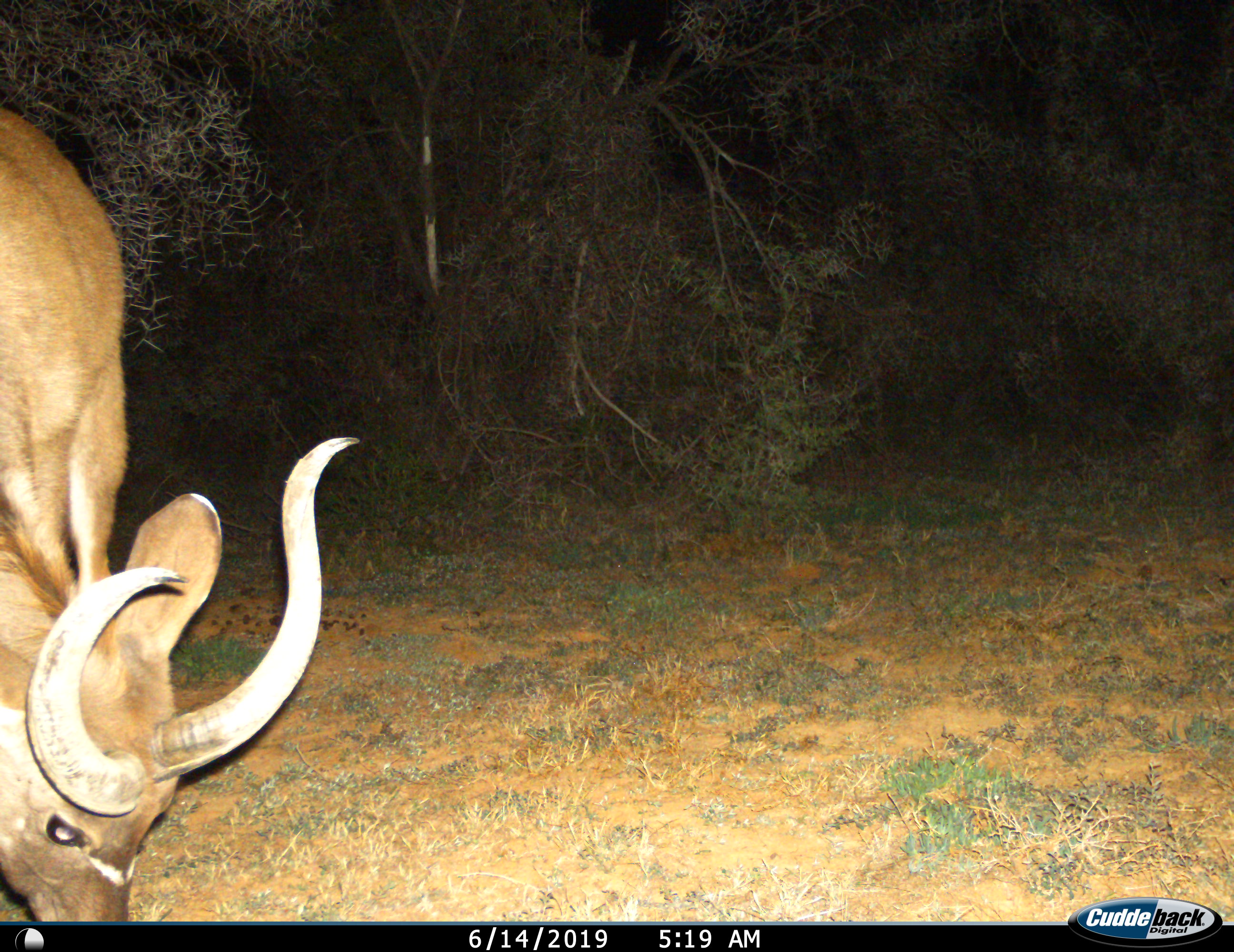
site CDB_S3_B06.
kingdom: Animalia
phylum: Chordata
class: Mammalia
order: Artiodactyla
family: Bovidae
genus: Tragelaphus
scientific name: Tragelaphus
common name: kudu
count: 1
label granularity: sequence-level